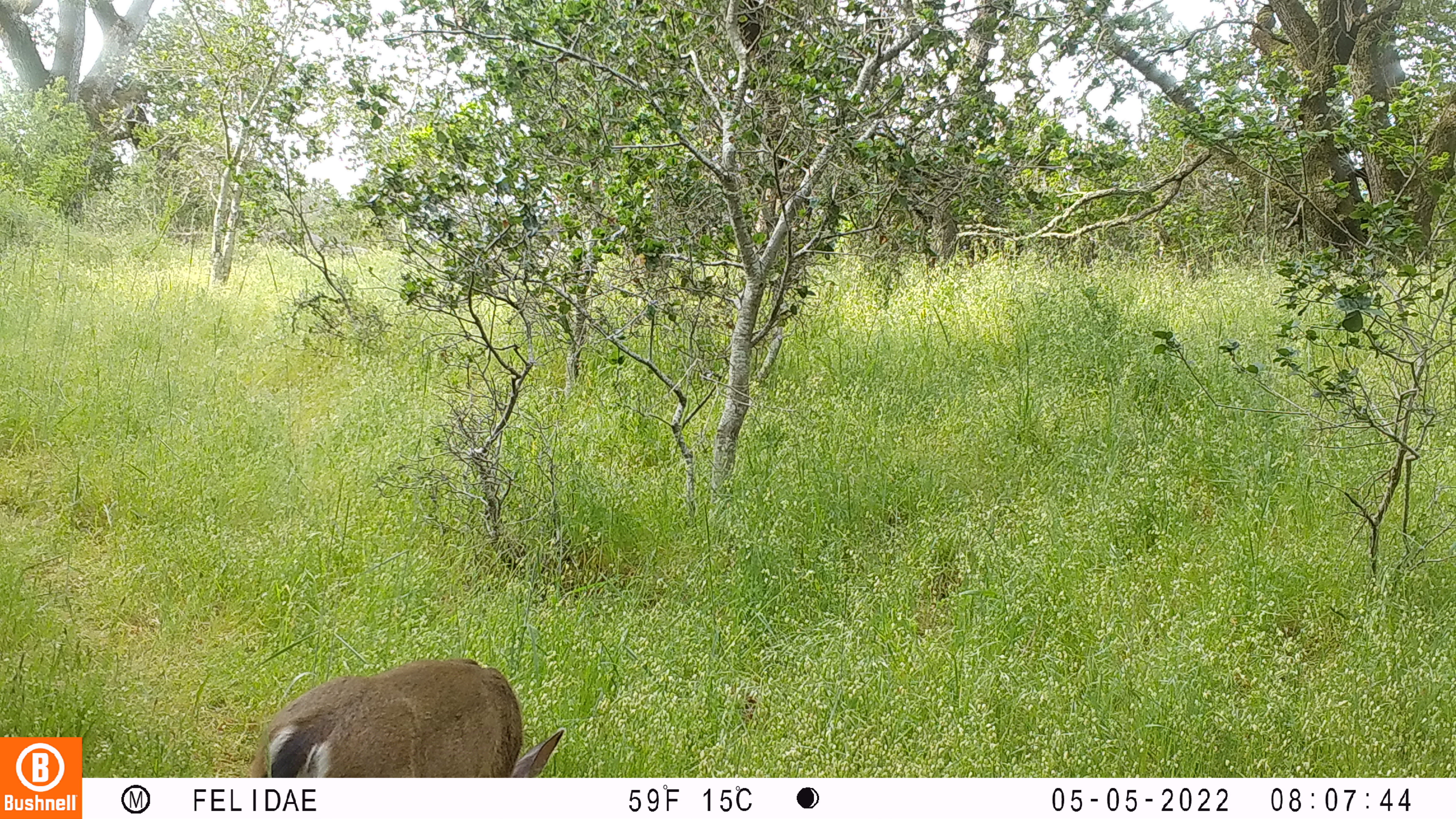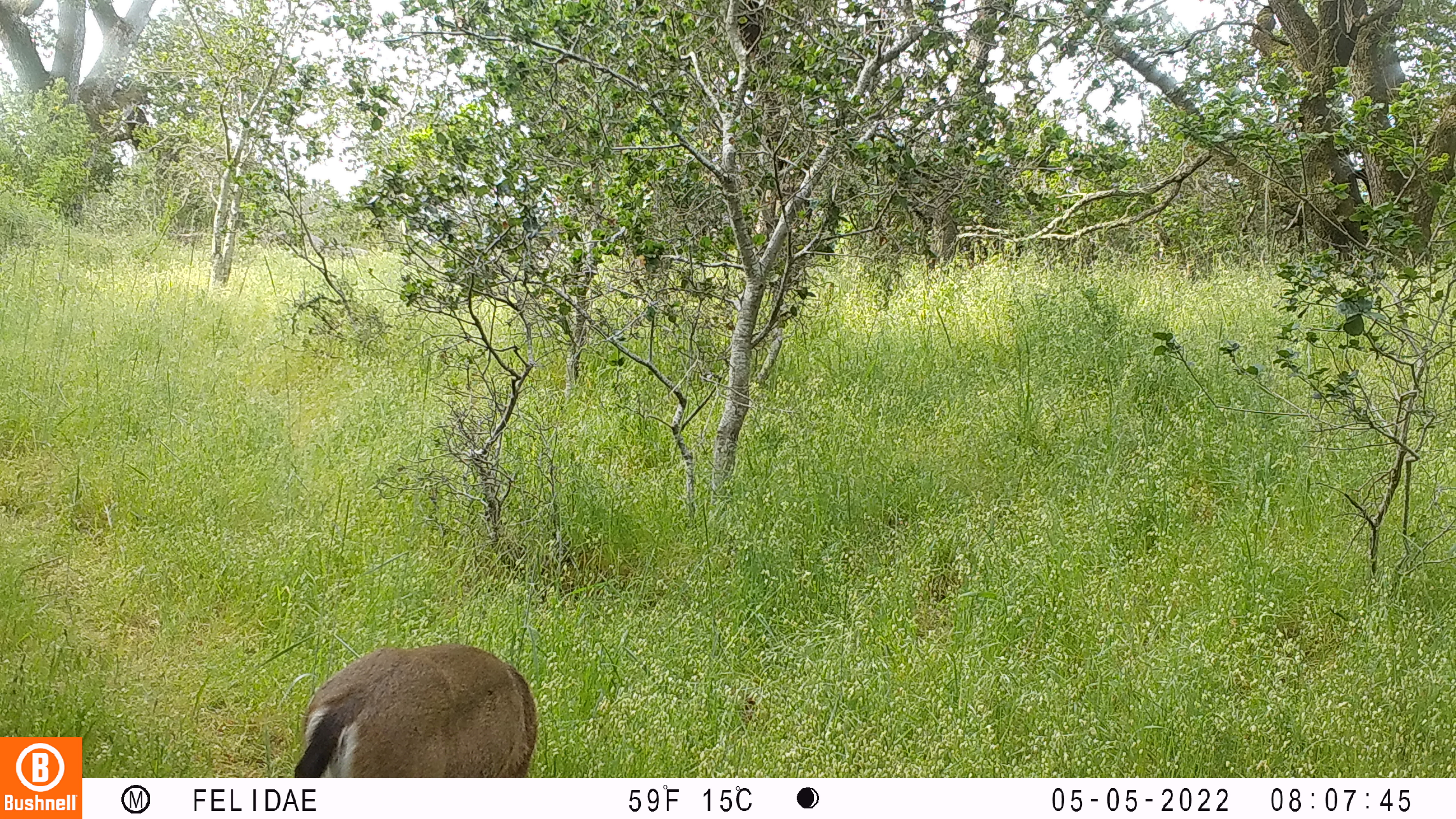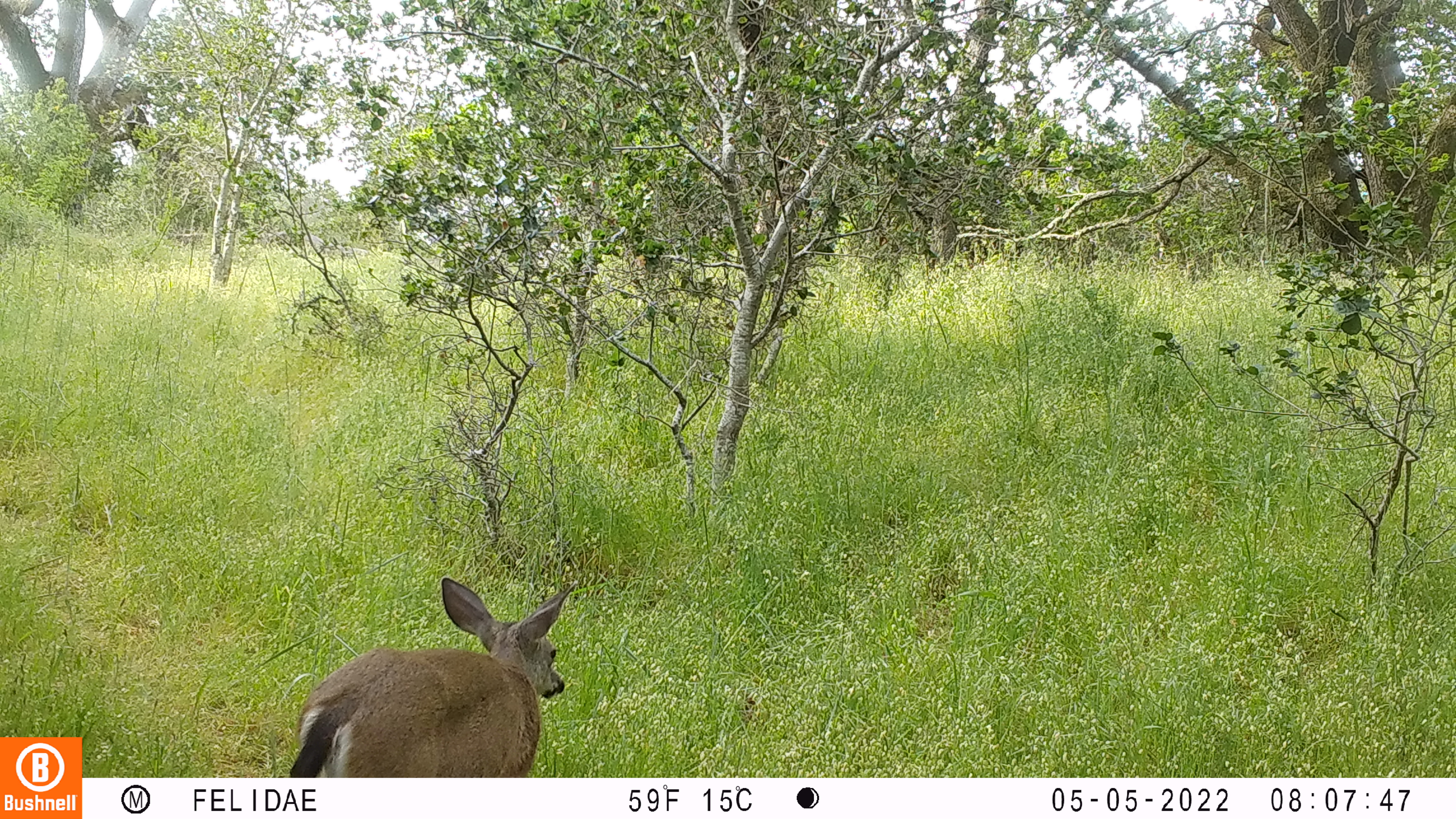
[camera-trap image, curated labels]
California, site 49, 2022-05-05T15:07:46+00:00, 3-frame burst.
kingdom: Animalia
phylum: Chordata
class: Mammalia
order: Artiodactyla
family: Cervidae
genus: Odocoileus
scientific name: Odocoileus hemionus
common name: mule deer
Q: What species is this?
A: Mule deer (Odocoileus hemionus).